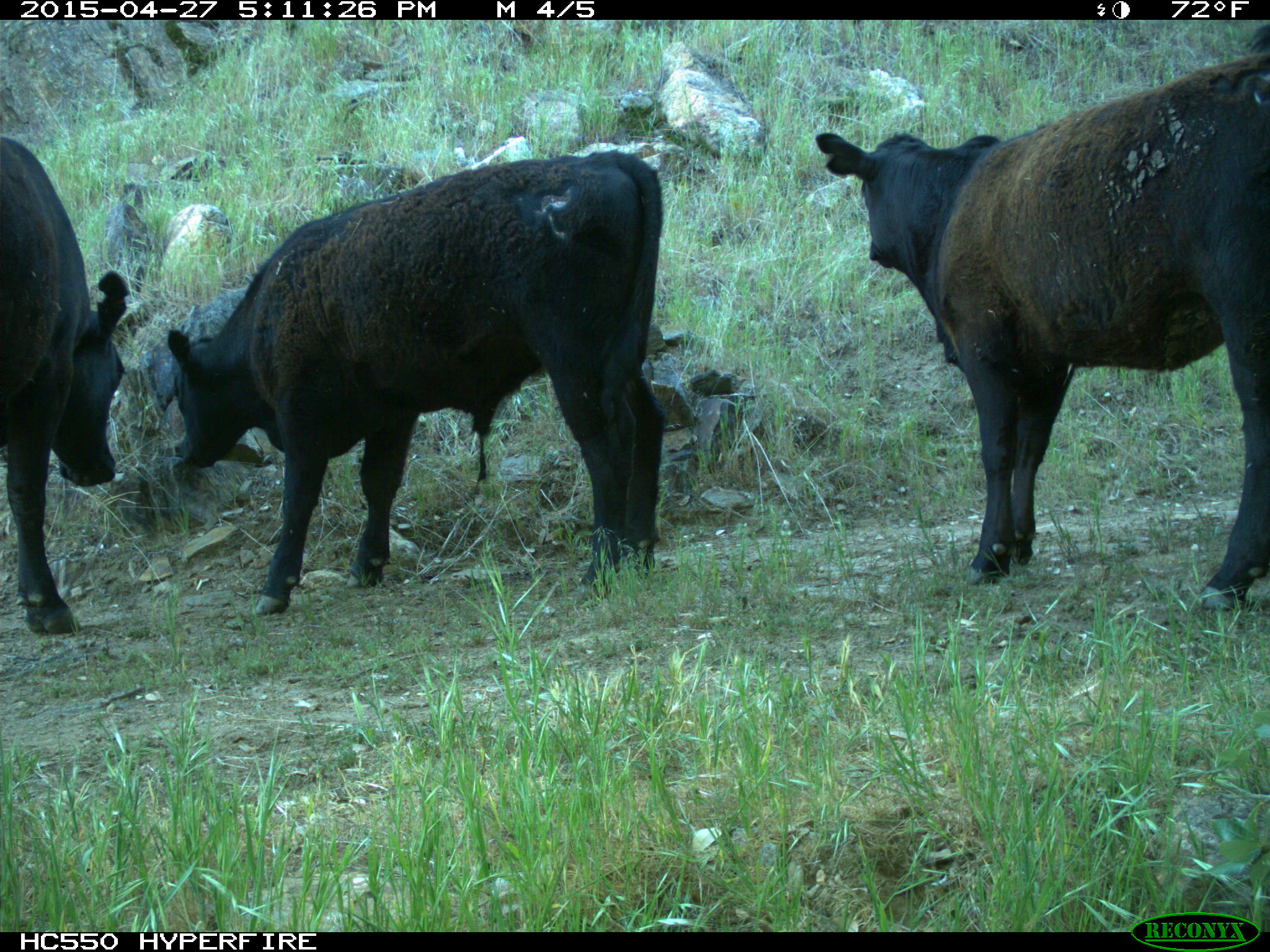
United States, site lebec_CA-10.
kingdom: Animalia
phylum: Chordata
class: Mammalia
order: Artiodactyla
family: Bovidae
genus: Bos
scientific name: Bos taurus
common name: domestic cow